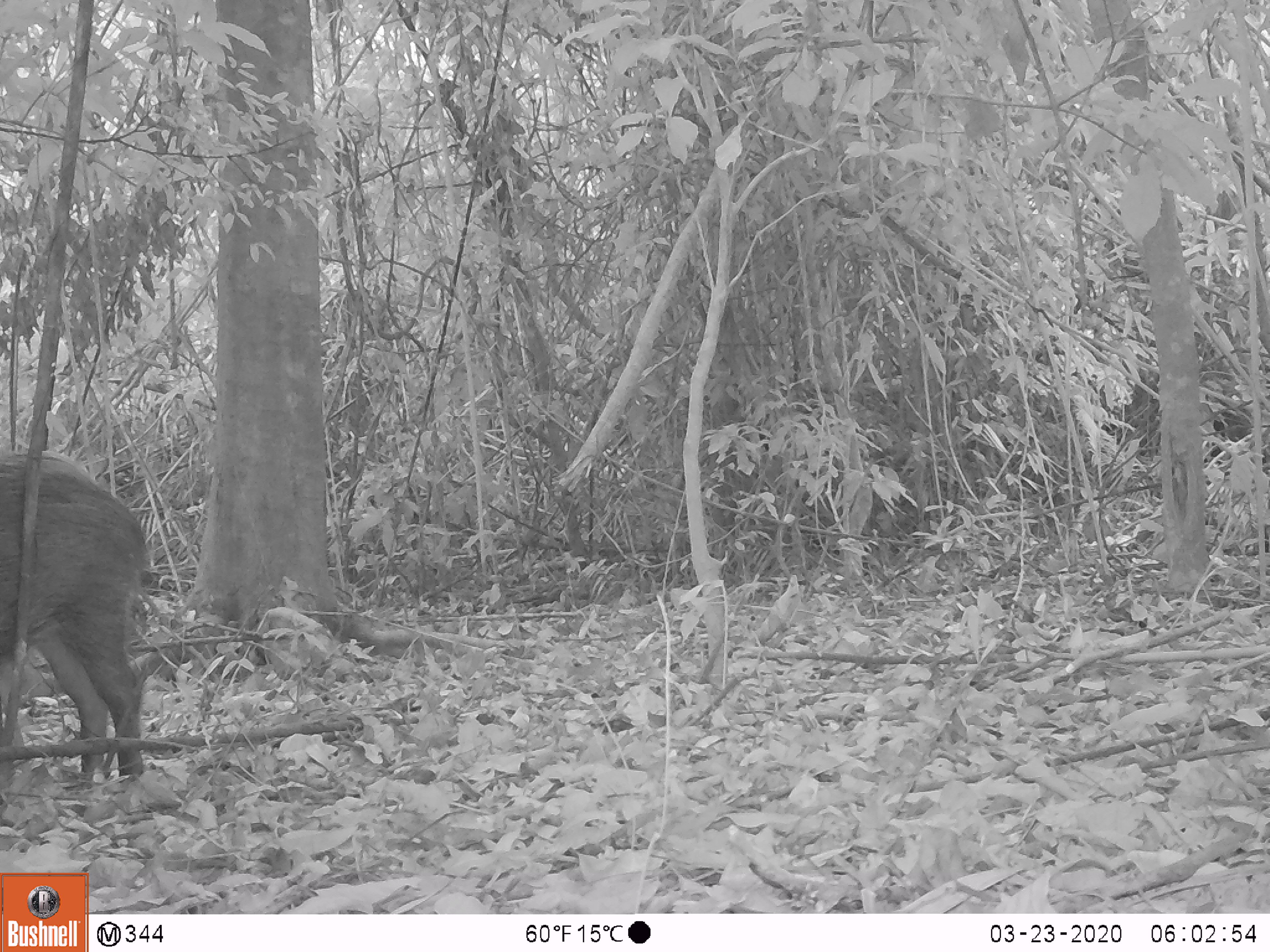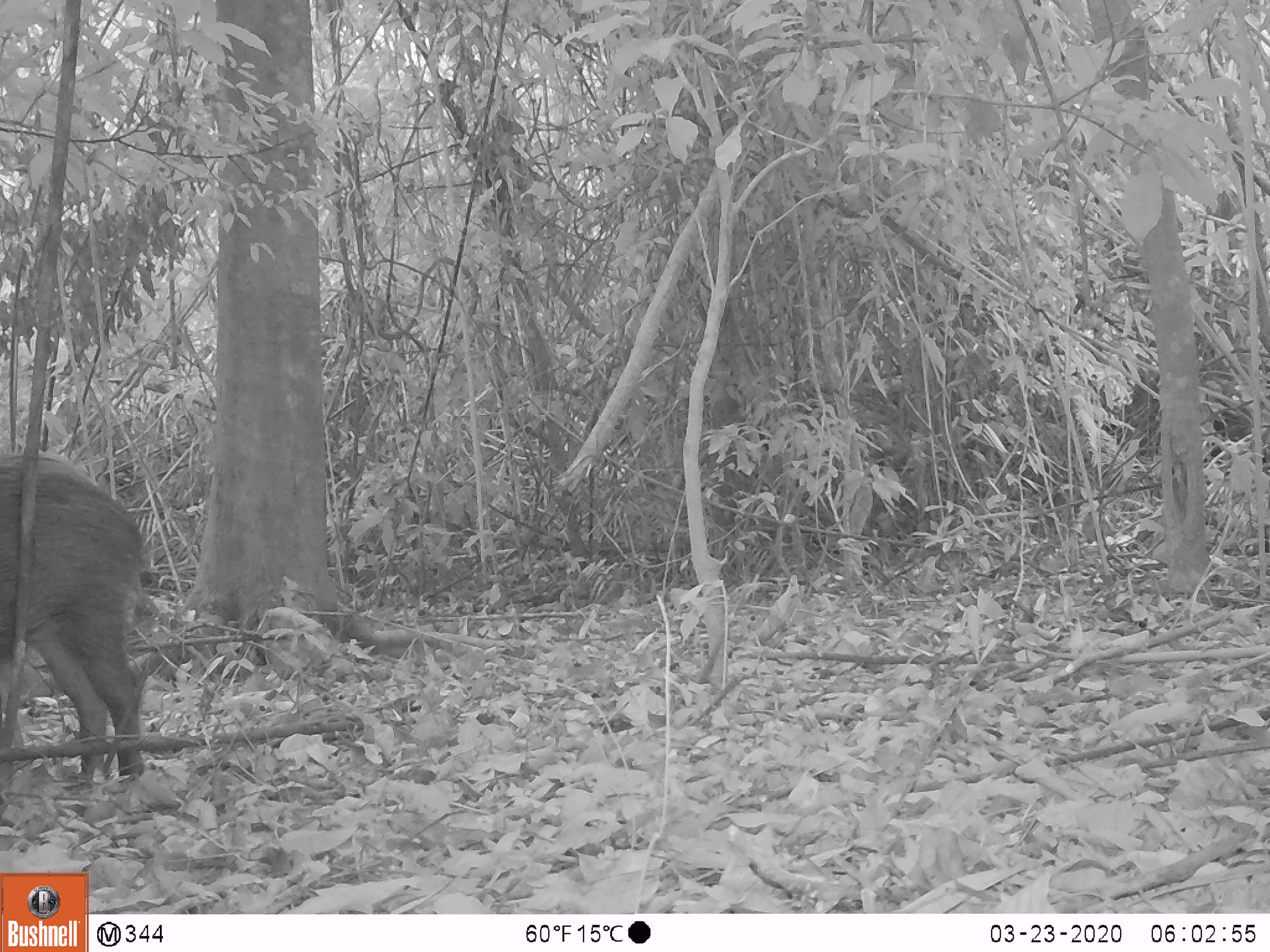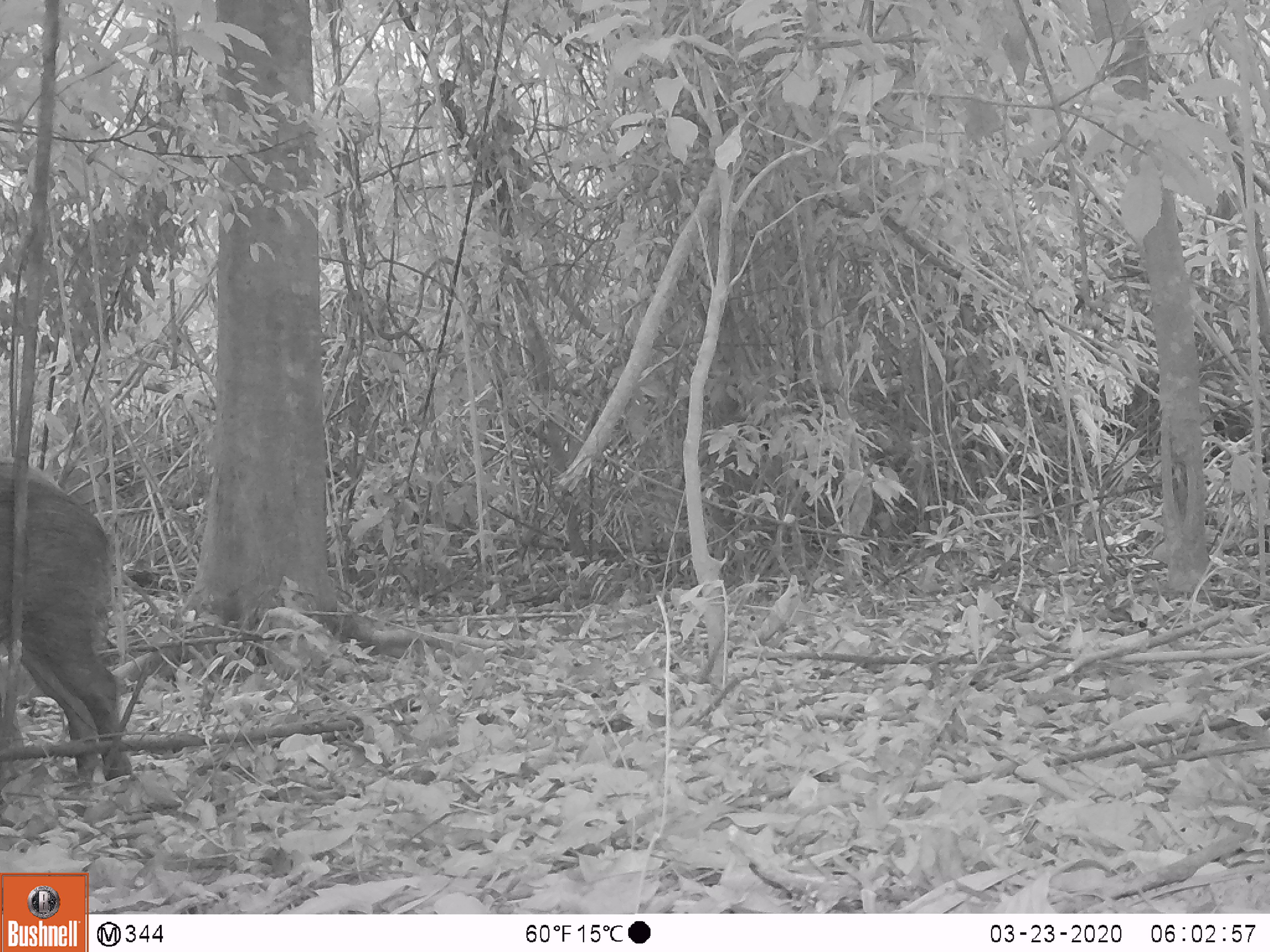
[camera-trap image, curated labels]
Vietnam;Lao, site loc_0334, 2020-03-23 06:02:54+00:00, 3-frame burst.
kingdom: Animalia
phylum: Chordata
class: Mammalia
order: Artiodactyla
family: Suidae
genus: Sus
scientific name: Sus scrofa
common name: eurasian wild pig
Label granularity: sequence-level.